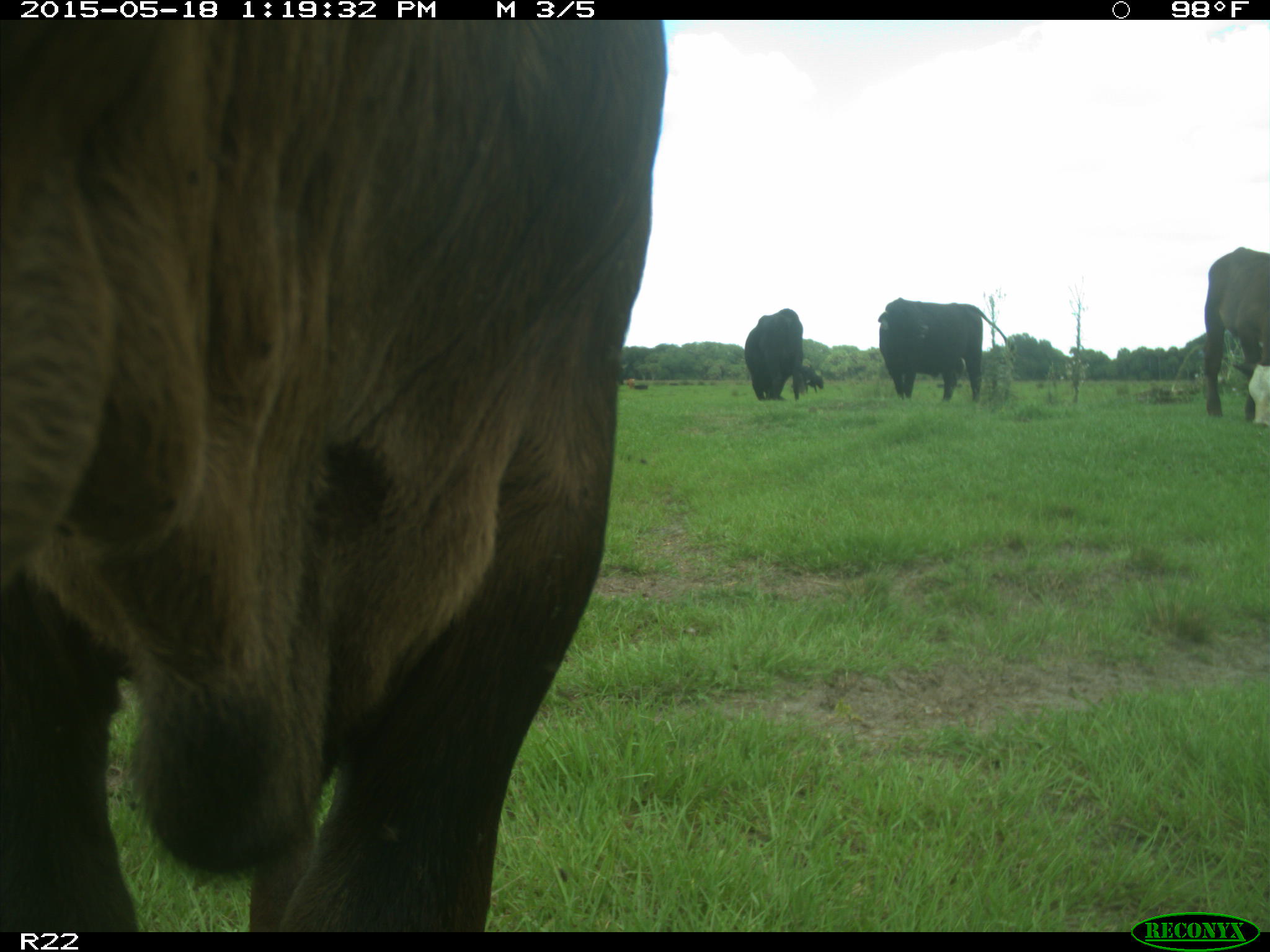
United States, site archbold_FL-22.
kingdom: Animalia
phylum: Chordata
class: Mammalia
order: Artiodactyla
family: Bovidae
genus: Bos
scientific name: Bos taurus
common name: domestic cow